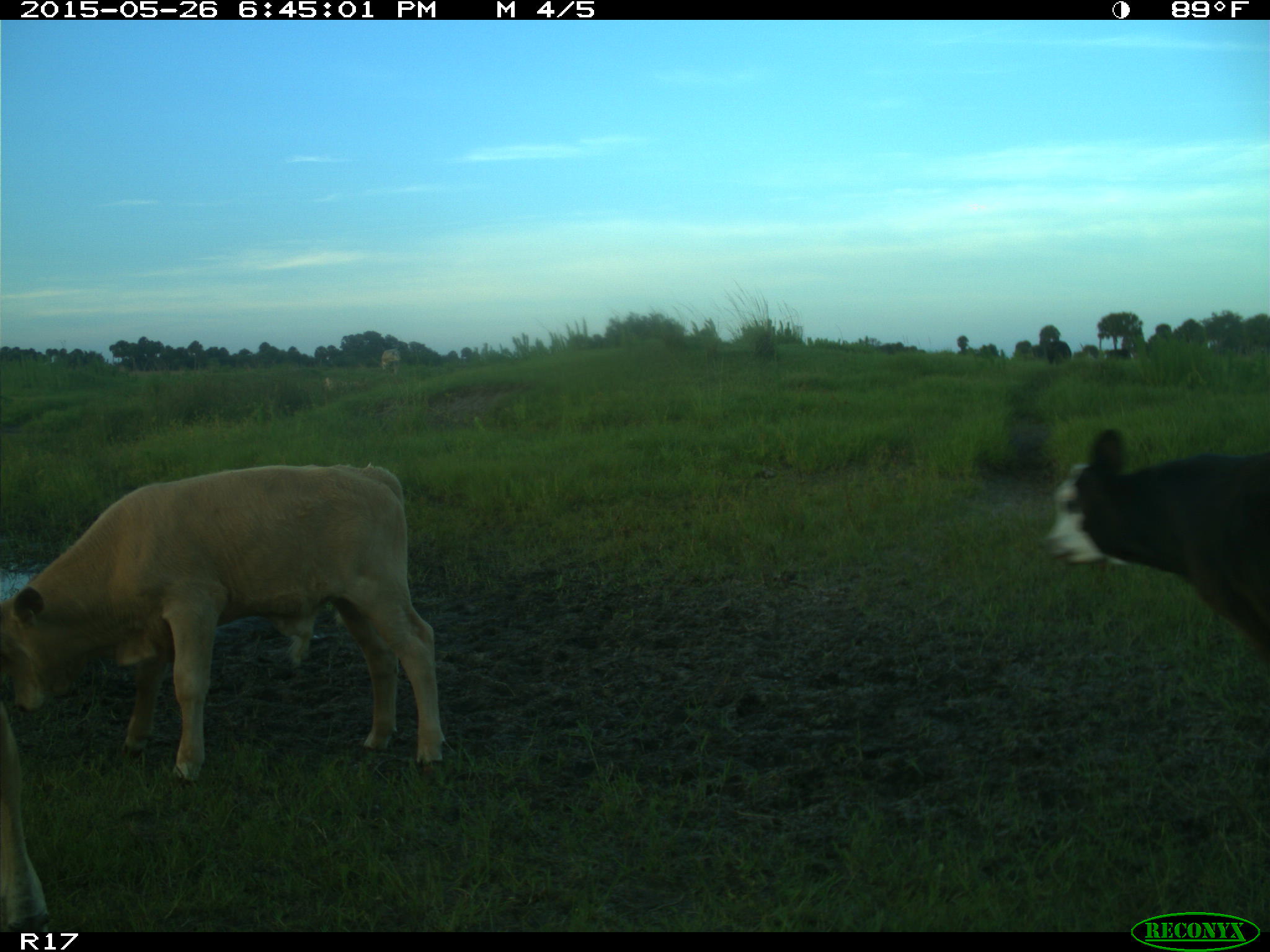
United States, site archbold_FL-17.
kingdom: Animalia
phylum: Chordata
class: Mammalia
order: Artiodactyla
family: Bovidae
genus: Bos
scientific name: Bos taurus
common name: domestic cow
Bos taurus (domestic cow).